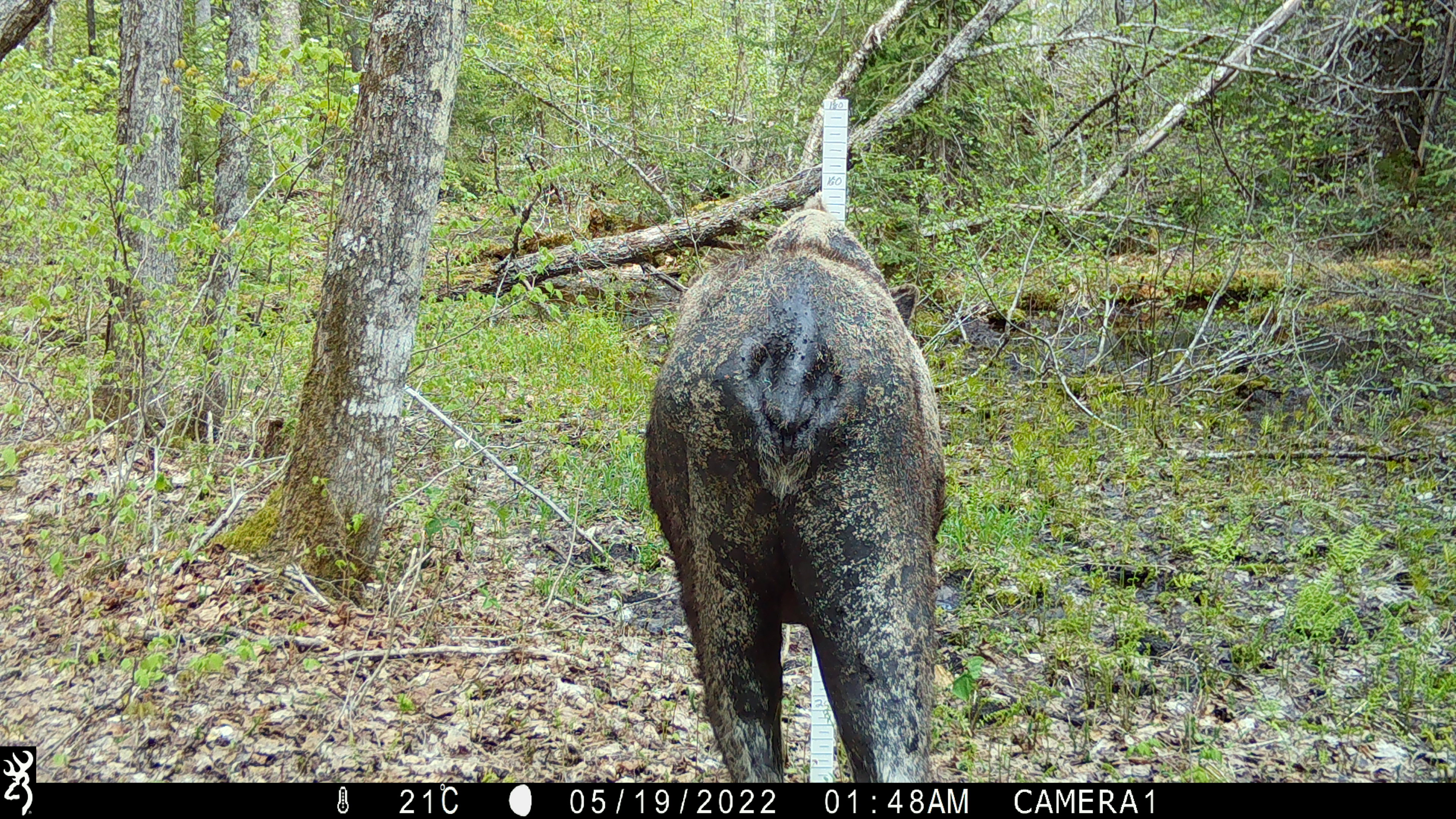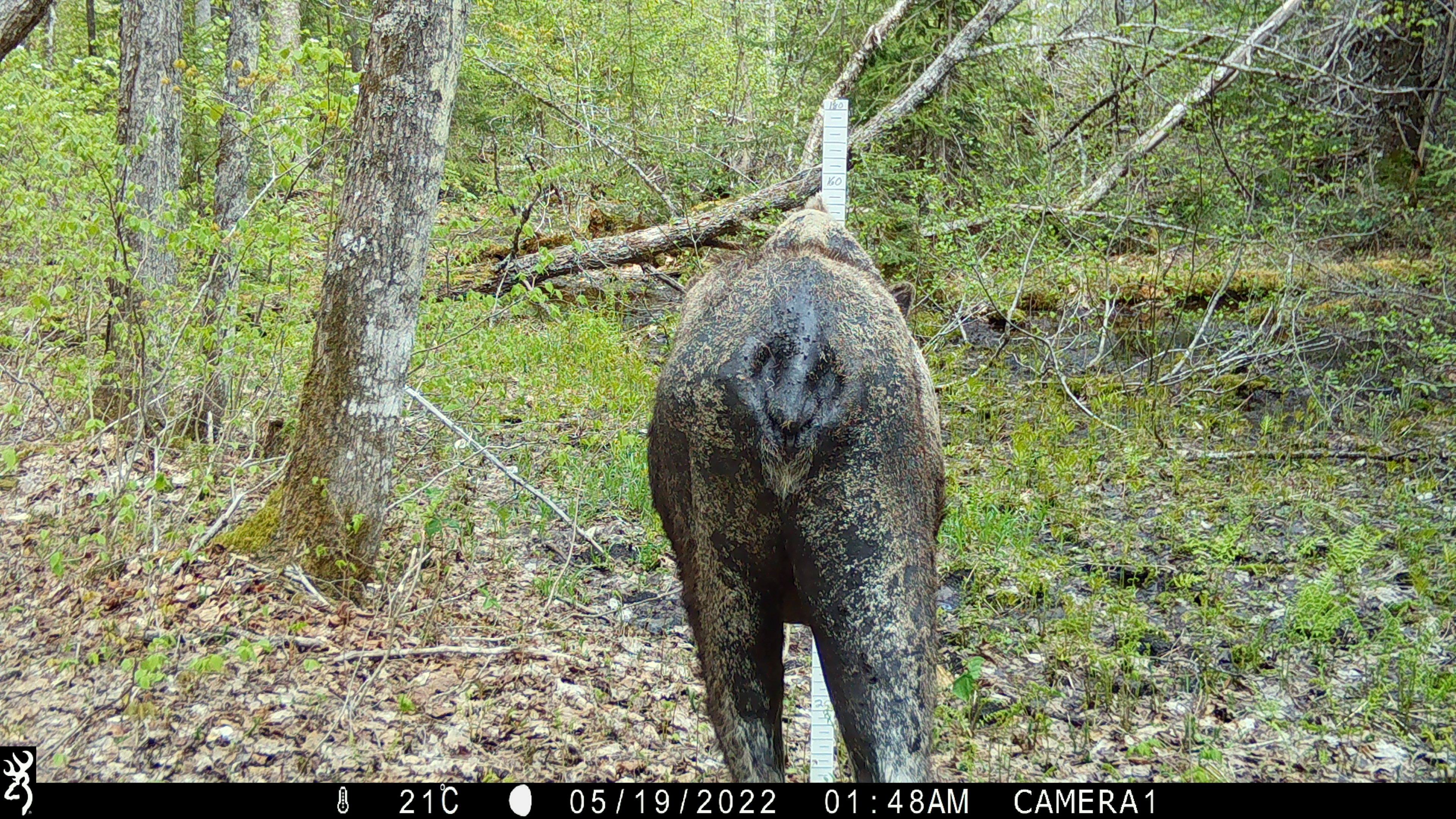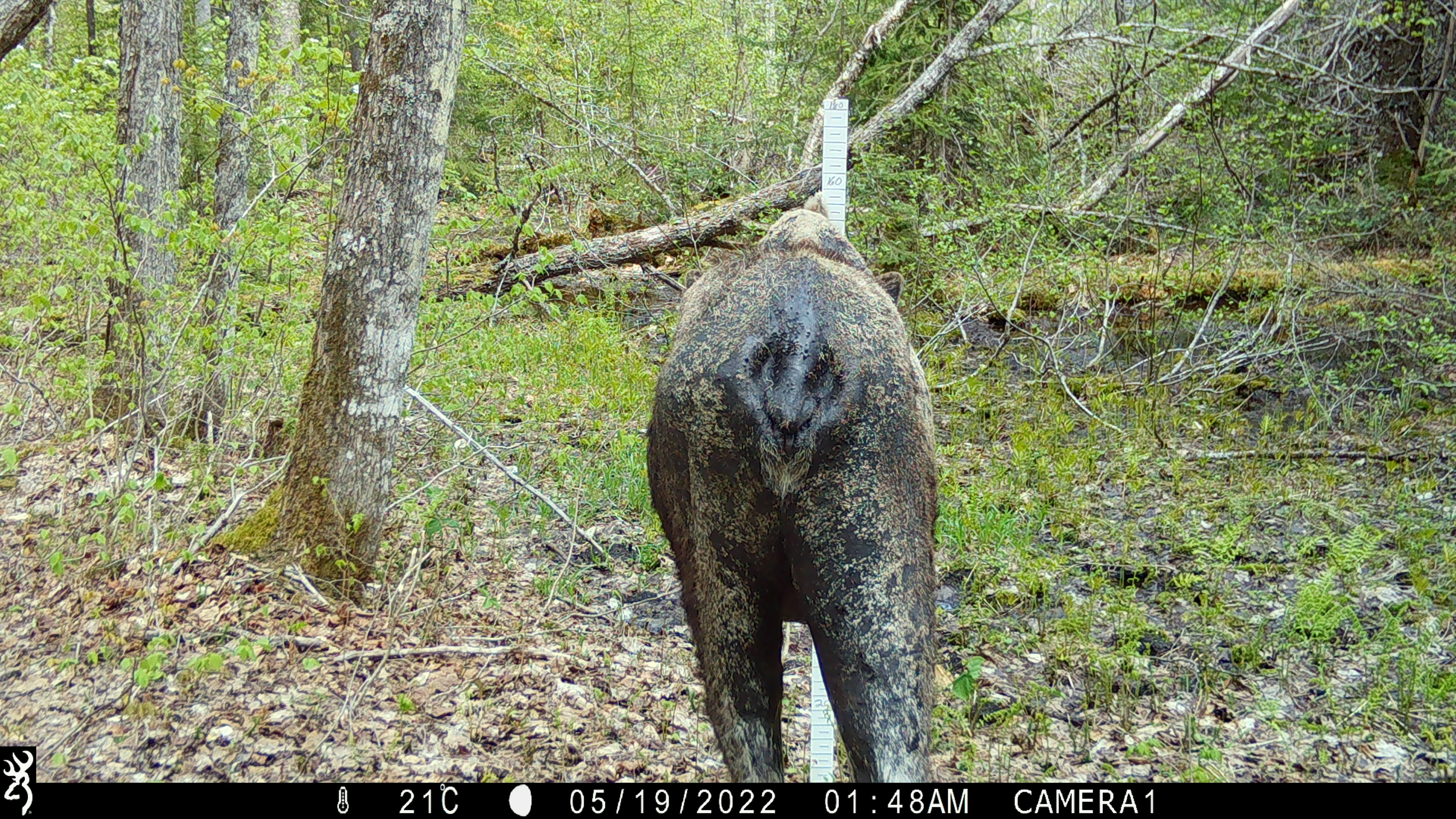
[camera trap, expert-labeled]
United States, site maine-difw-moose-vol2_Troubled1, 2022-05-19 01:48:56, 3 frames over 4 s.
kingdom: Animalia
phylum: Chordata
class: Mammalia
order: Artiodactyla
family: Cervidae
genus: Alces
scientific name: Alces alces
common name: moose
Moose (Alces alces).